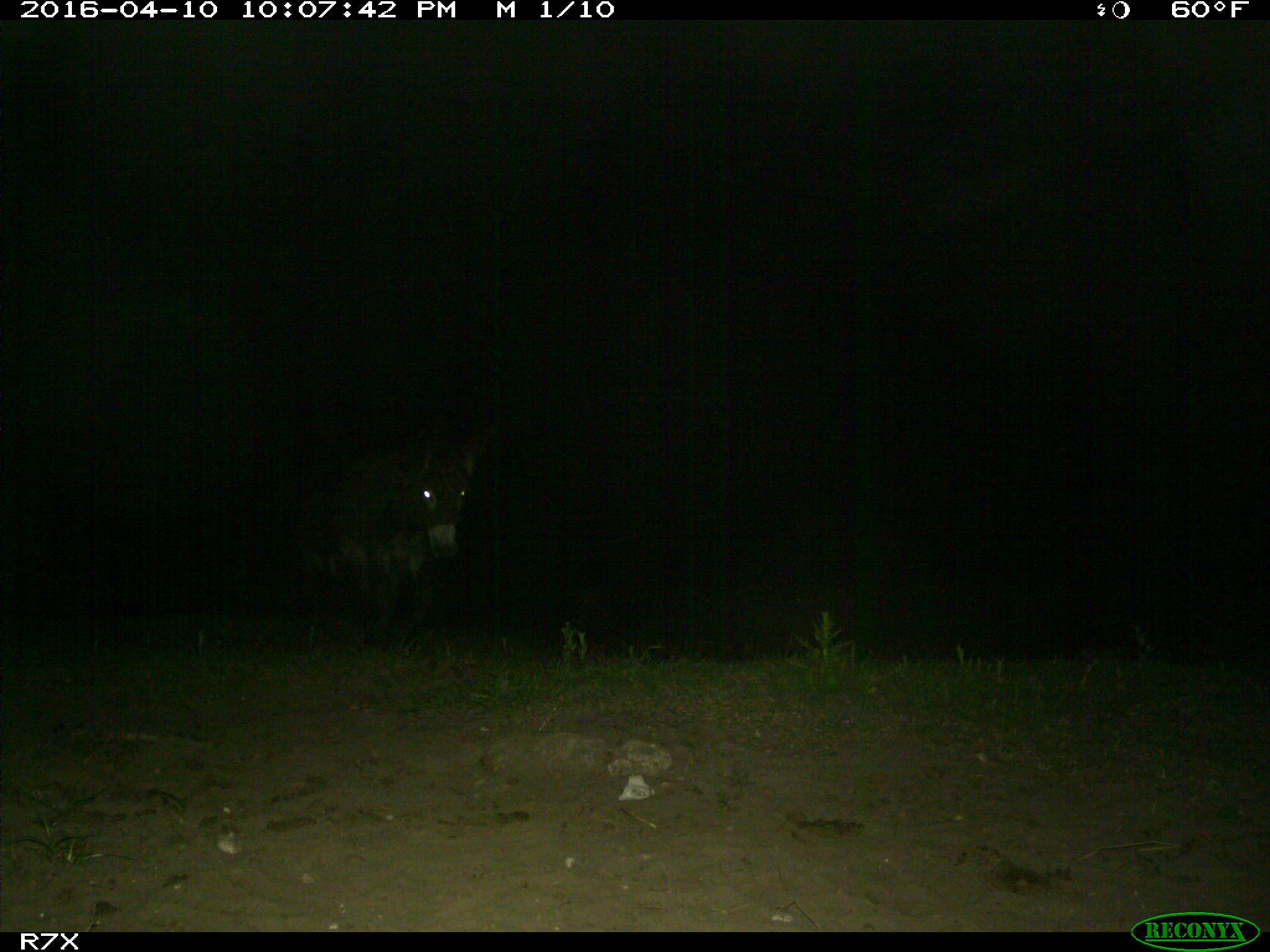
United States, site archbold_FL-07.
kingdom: Animalia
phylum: Chordata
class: Mammalia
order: Artiodactyla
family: Bovidae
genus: Bos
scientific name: Bos taurus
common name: domestic cow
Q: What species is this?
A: Bos taurus (domestic cow).